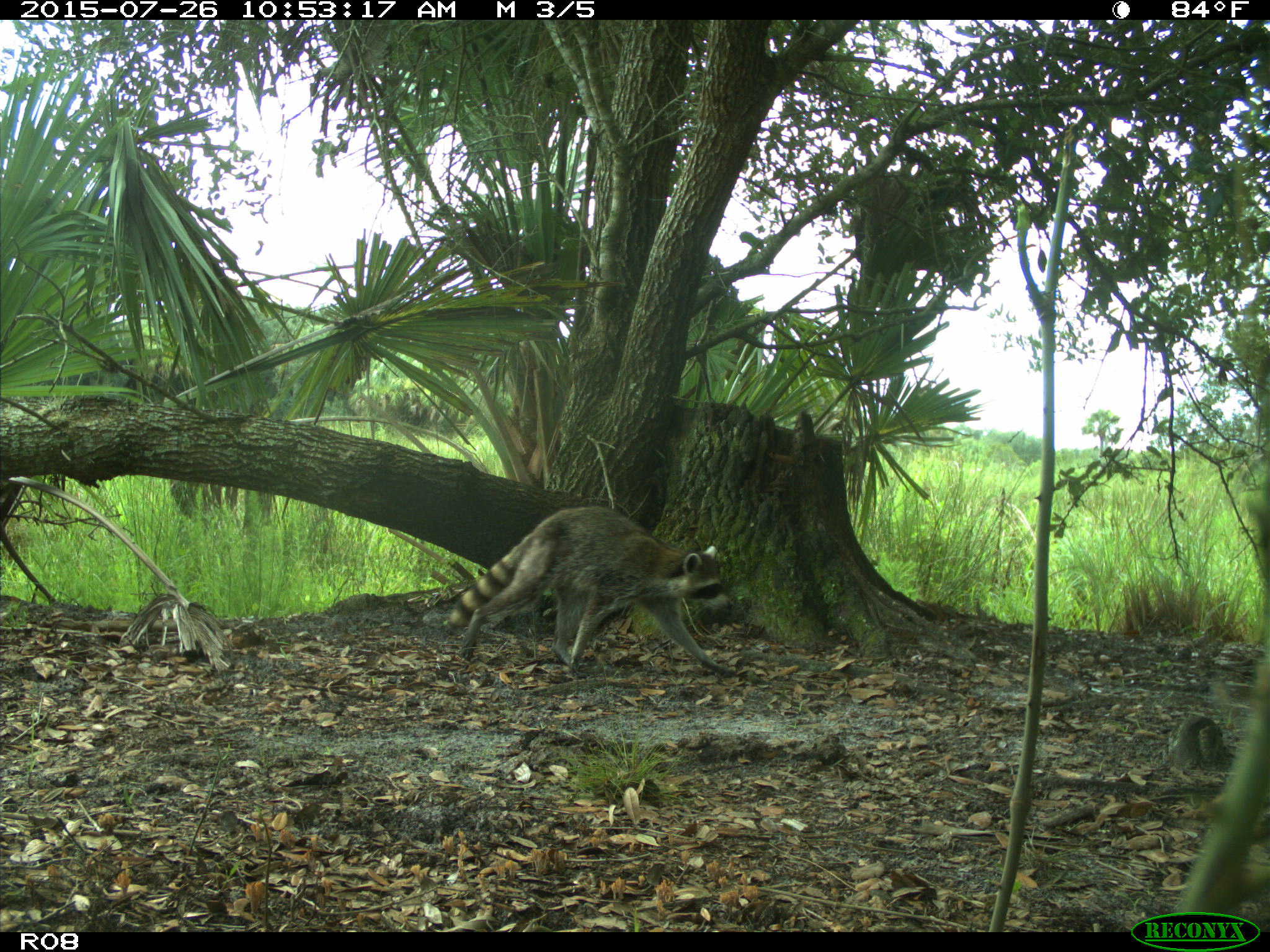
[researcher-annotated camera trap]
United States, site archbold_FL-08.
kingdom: Animalia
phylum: Chordata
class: Mammalia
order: Carnivora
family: Procyonidae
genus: Procyon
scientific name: Procyon lotor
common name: common raccoon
Procyon lotor (common raccoon).